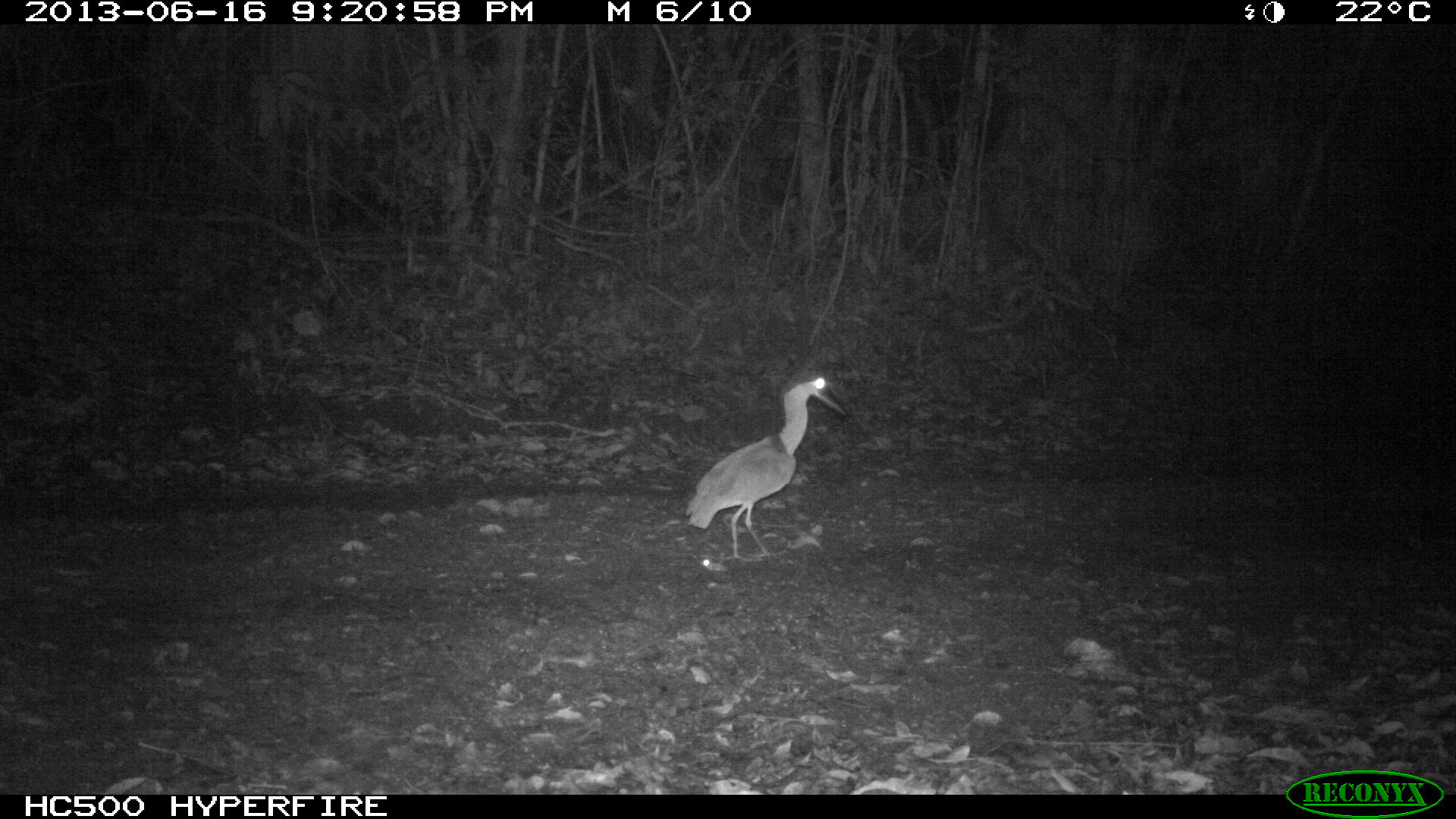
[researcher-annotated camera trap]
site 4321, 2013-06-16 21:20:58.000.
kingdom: Animalia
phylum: Chordata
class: Aves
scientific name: Aves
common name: bird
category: ave desconocida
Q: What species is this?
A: Ave desconocida (bird) (Aves).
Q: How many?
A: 1.